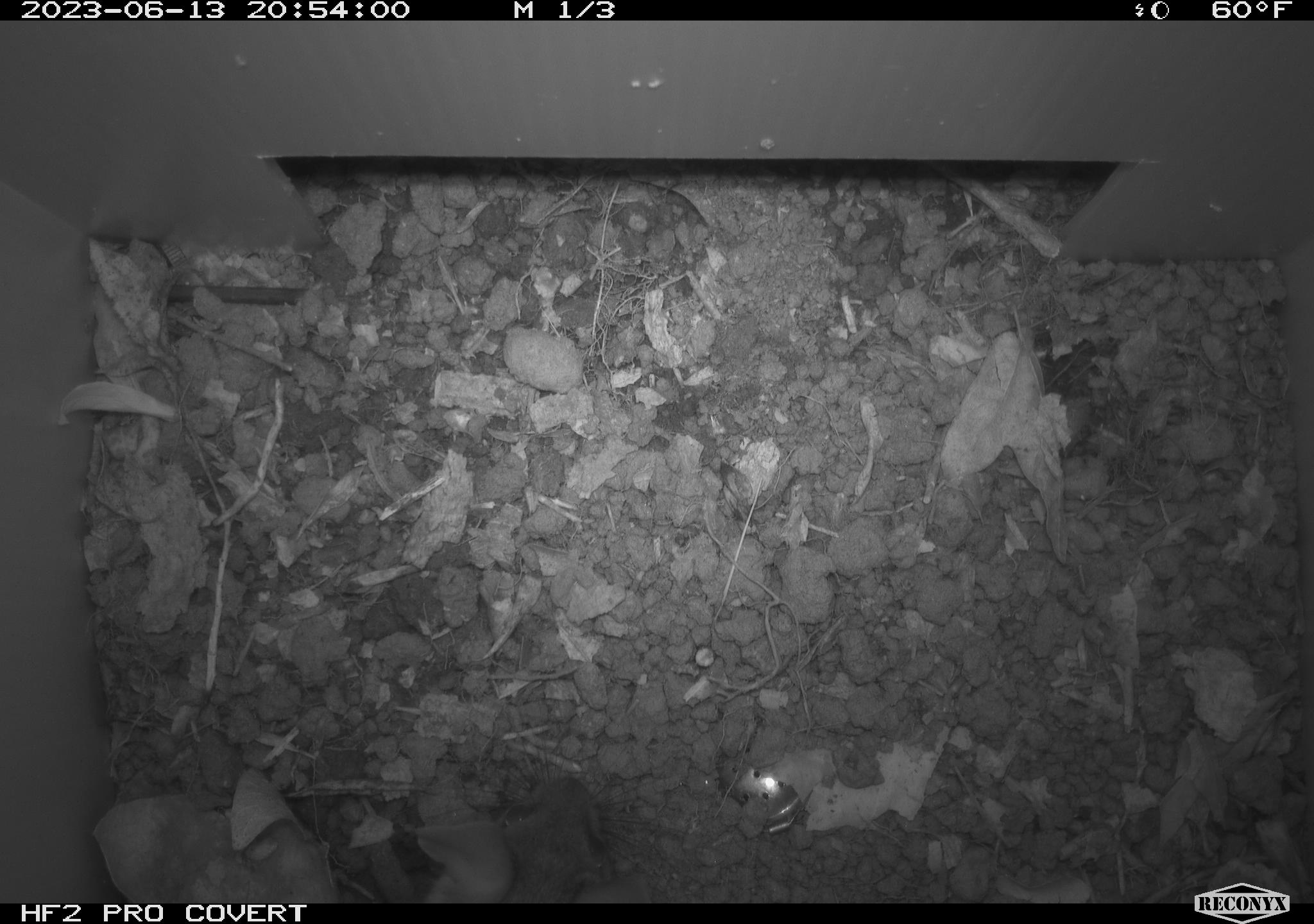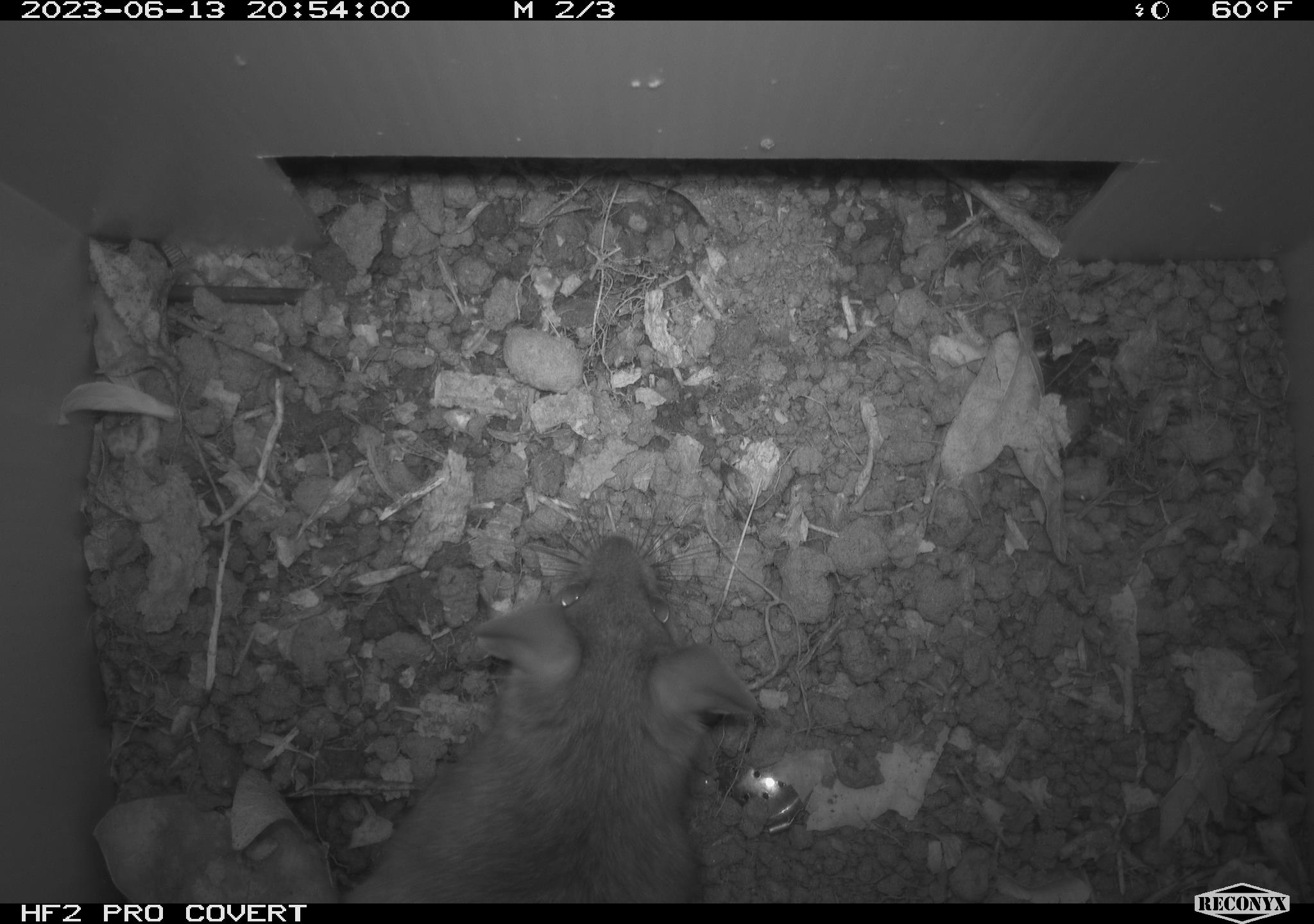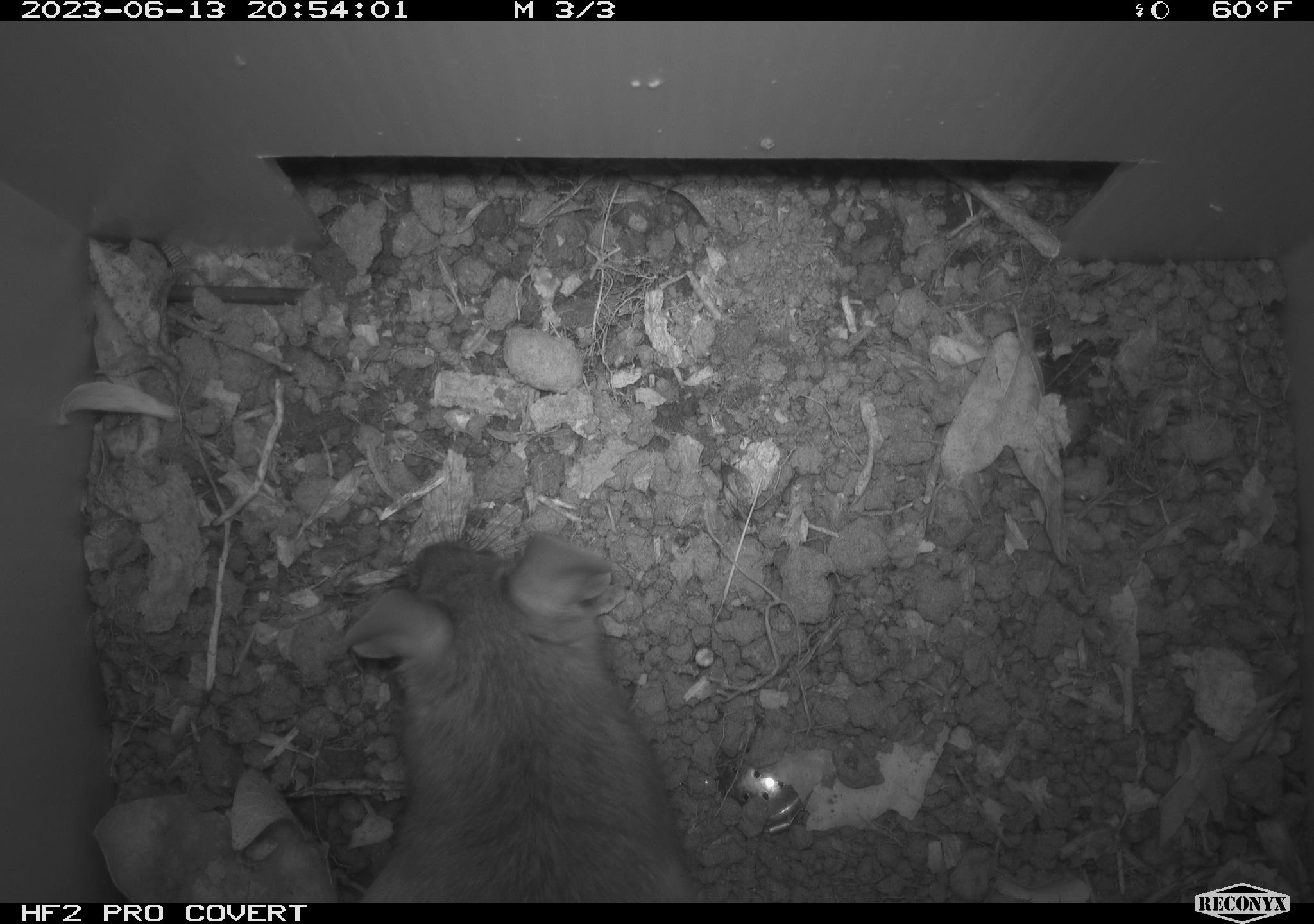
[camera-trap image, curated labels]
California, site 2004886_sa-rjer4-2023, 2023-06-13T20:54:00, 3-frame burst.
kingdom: Animalia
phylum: Chordata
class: Mammalia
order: Rodentia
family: Cricetidae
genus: Neotoma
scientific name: Neotoma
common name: pack rat or woodrat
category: neotoma species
Neotoma species (pack rat or woodrat) (Neotoma).